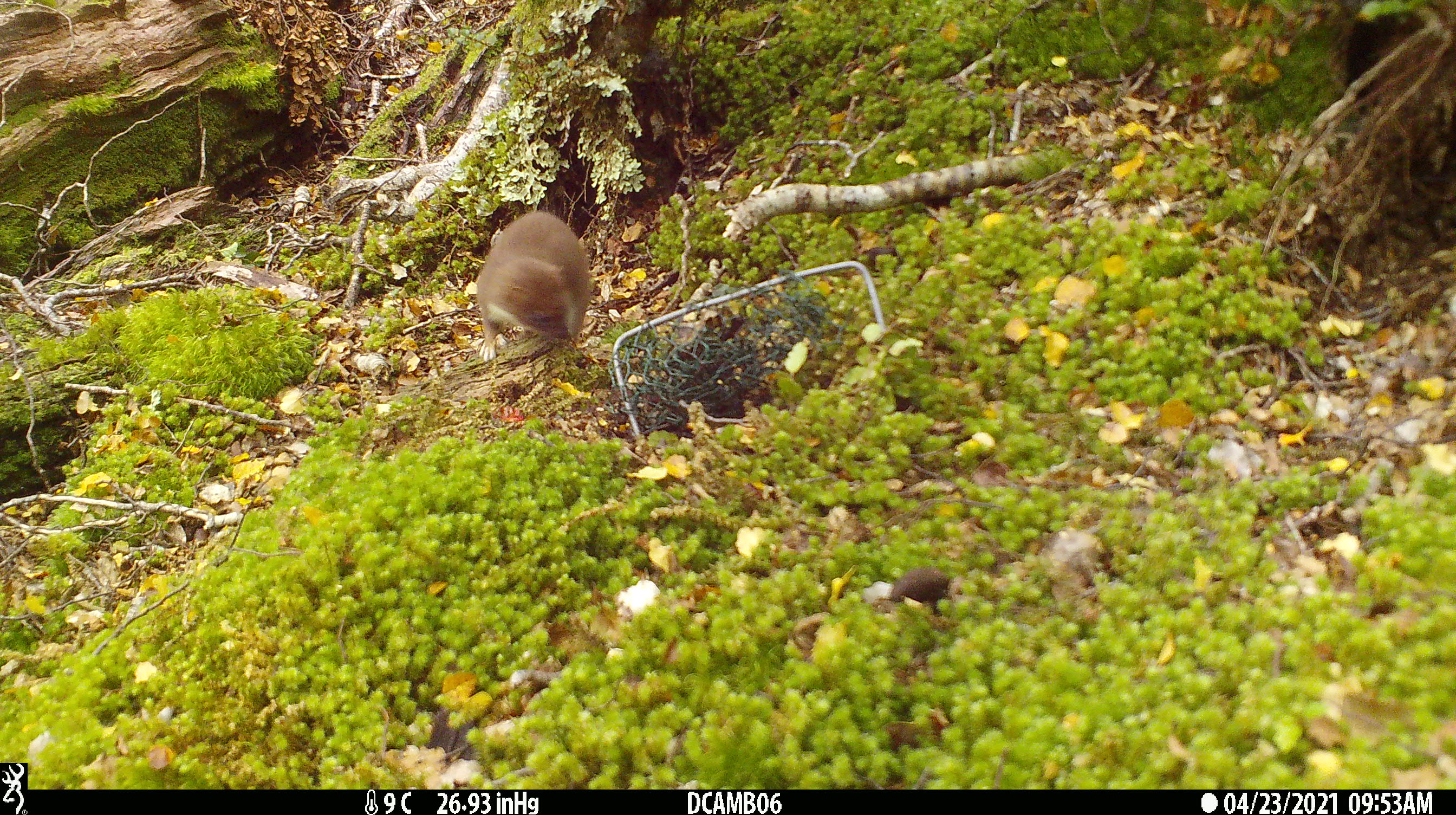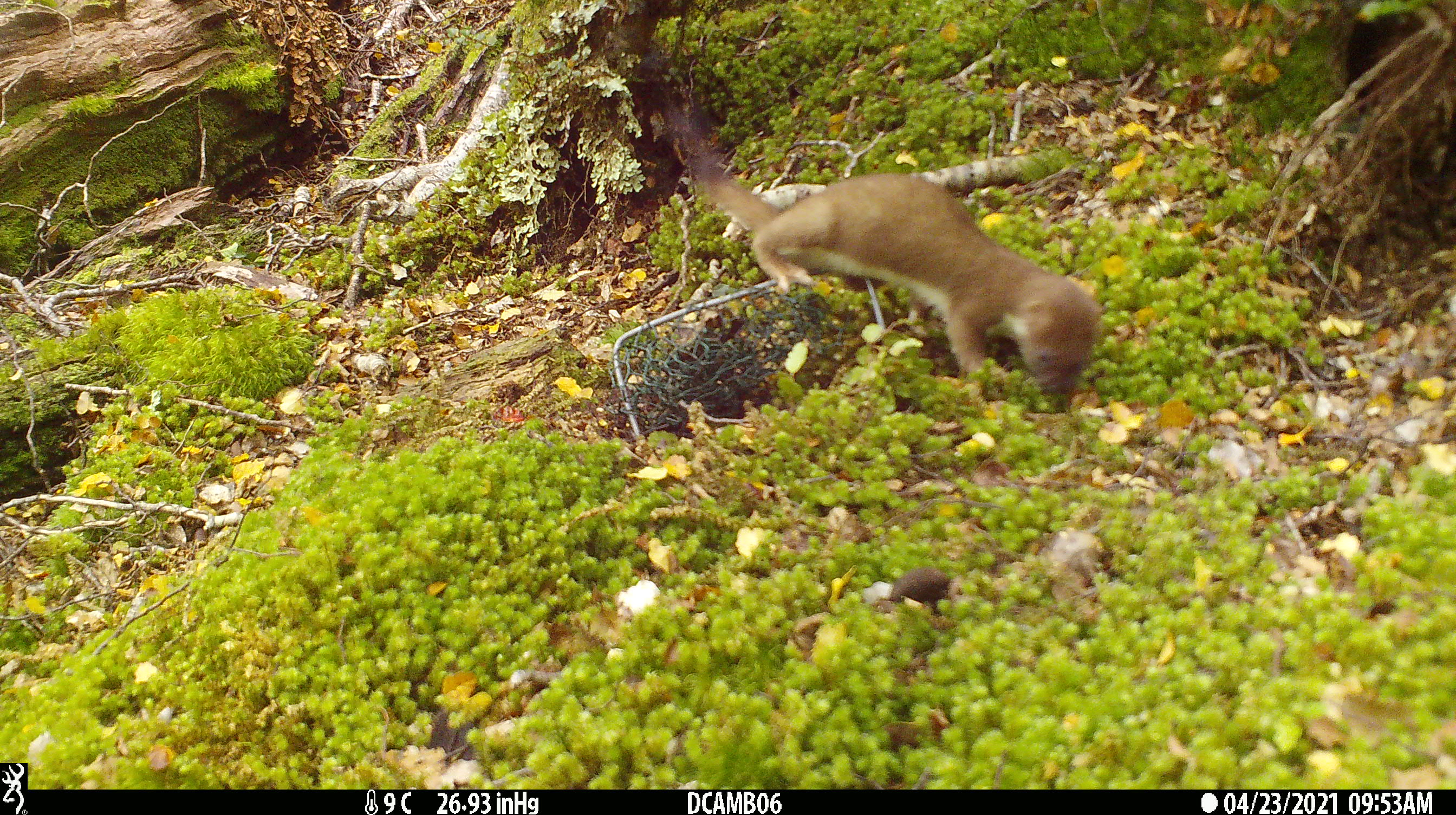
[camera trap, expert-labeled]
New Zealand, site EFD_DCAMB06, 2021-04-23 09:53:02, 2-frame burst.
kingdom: Animalia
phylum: Chordata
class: Mammalia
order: Carnivora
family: Mustelidae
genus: Mustela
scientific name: Mustela erminea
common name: stoat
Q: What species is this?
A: Stoat (Mustela erminea).